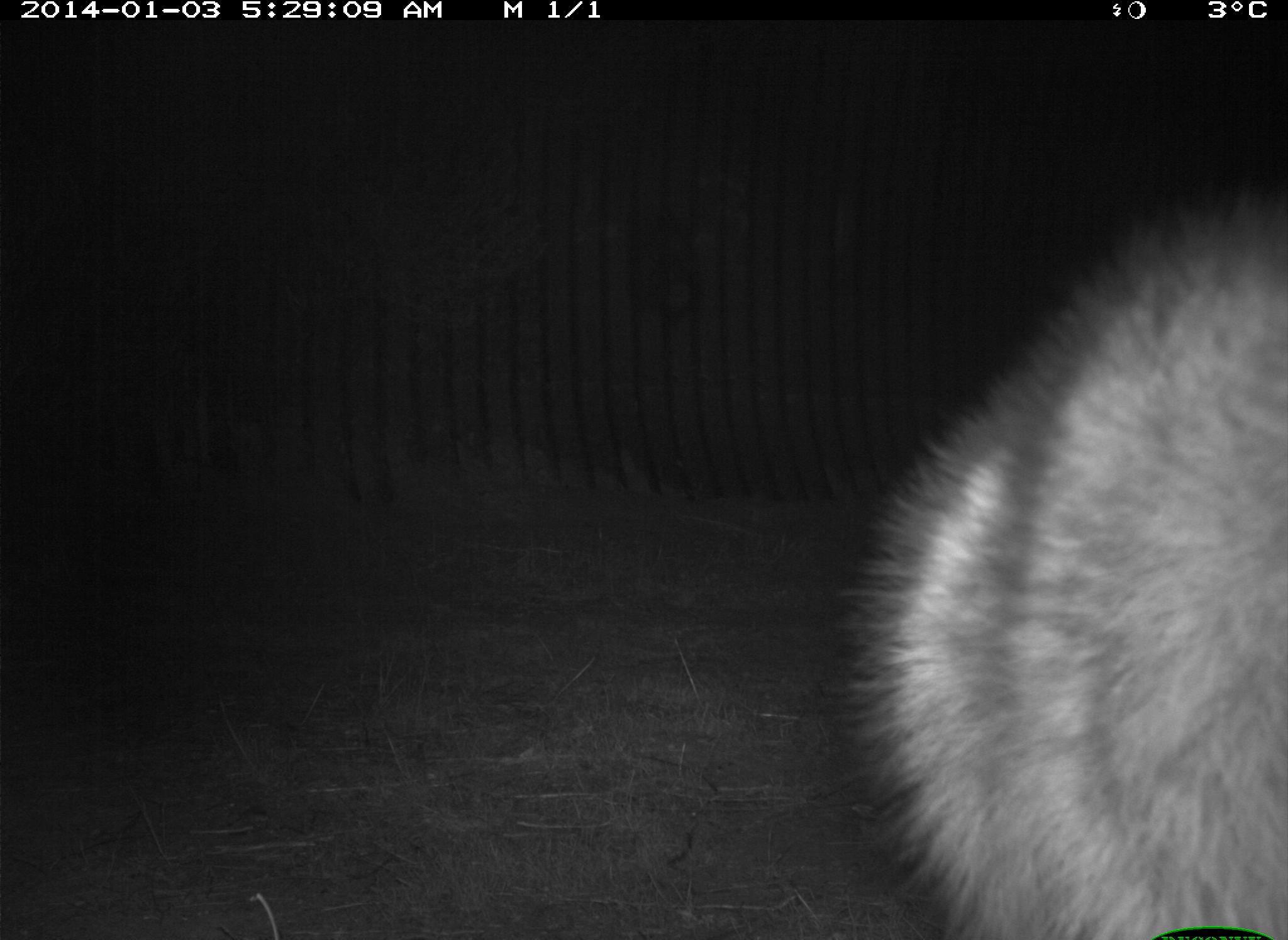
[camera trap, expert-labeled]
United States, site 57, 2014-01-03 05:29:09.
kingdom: Animalia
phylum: Chordata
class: Mammalia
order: Carnivora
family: Procyonidae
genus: Procyon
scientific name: Procyon lotor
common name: raccoon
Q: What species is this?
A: Raccoon (Procyon lotor).